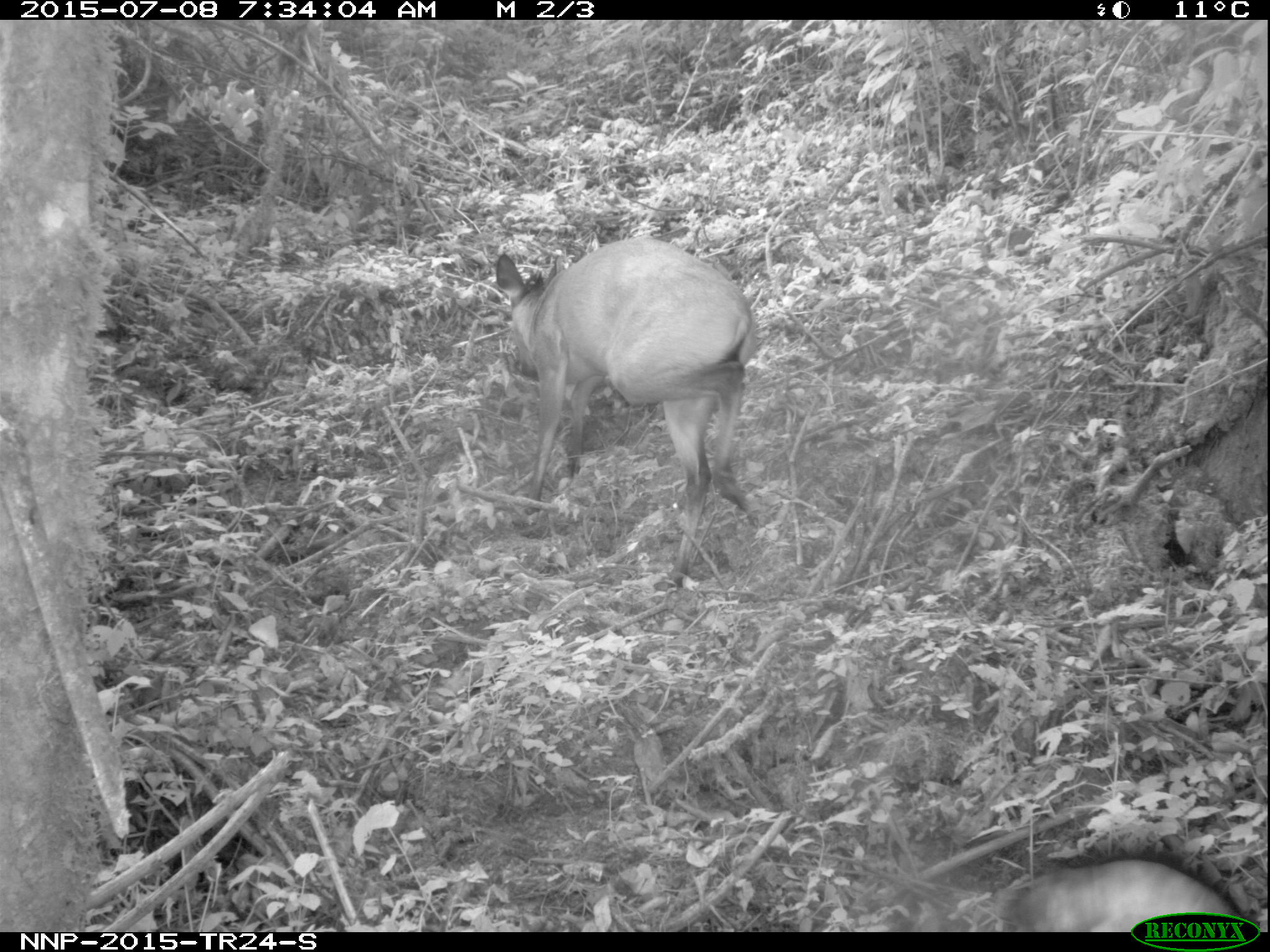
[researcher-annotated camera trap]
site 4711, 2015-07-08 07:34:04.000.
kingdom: Animalia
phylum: Chordata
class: Mammalia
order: Artiodactyla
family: Bovidae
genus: Cephalophus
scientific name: Cephalophus nigrifrons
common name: black-fronted duiker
Cephalophus nigrifrons (black-fronted duiker), count 1.